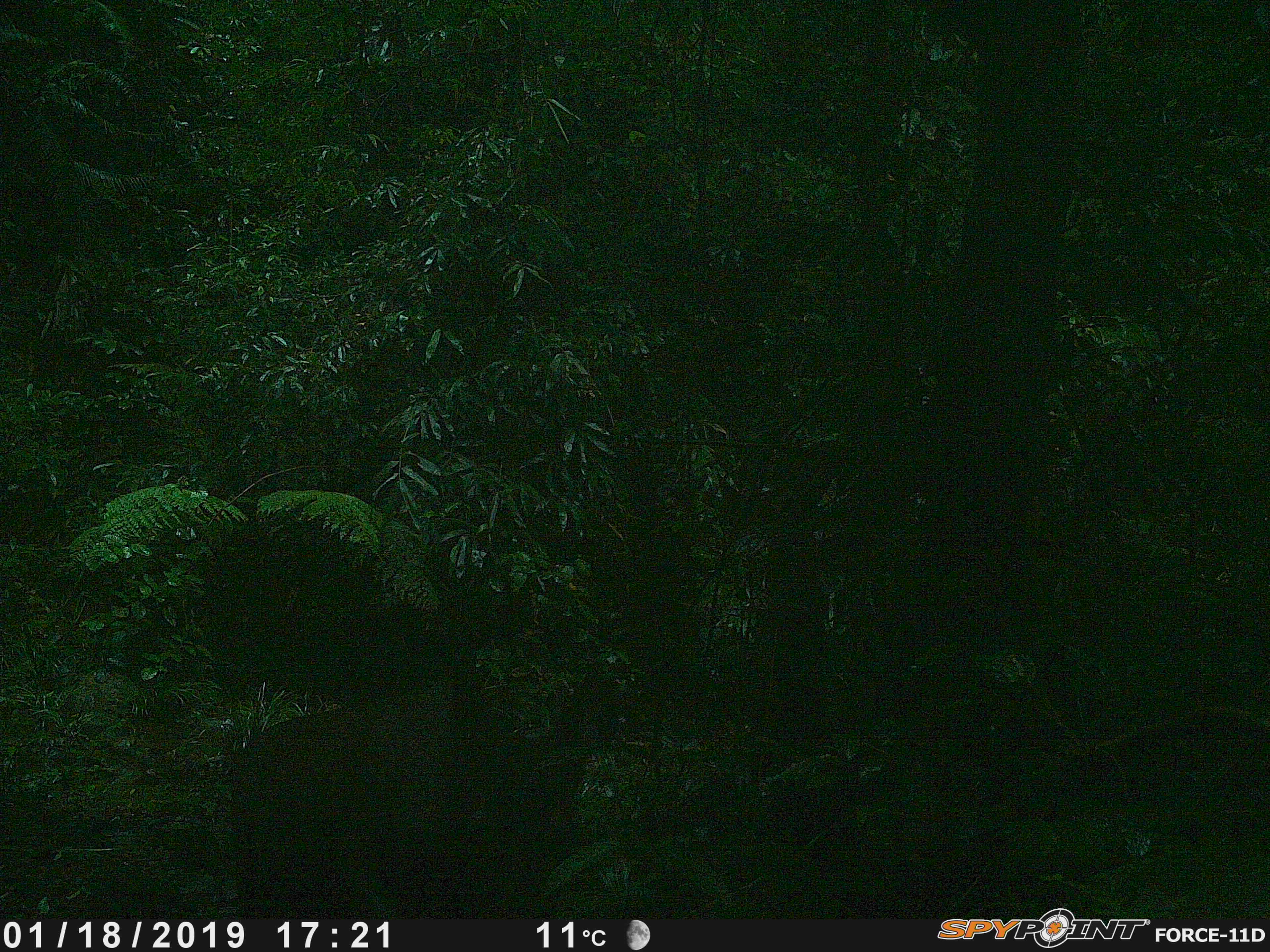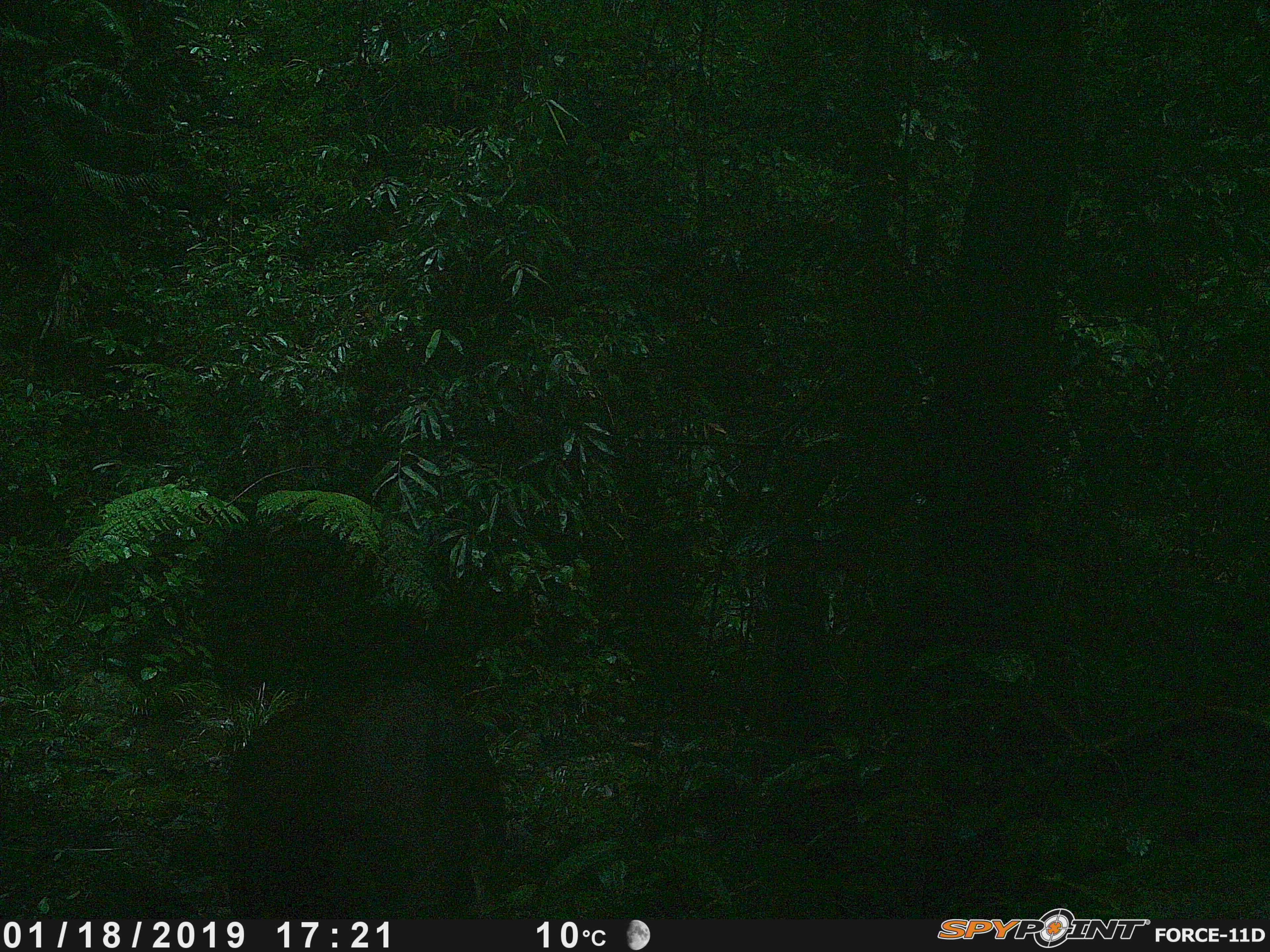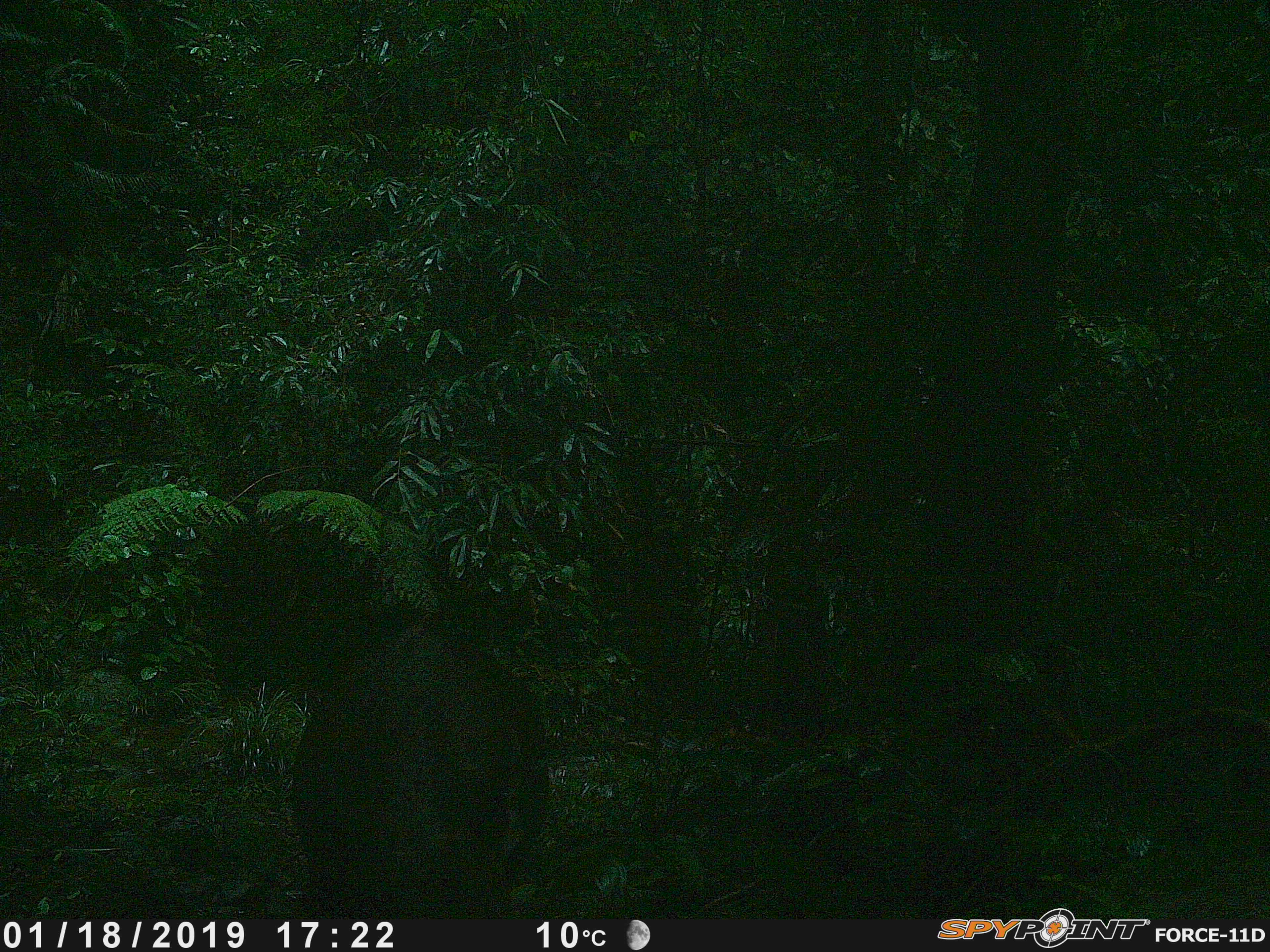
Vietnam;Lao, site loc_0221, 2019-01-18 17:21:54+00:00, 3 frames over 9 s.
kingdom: Animalia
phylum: Chordata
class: Mammalia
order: Artiodactyla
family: Cervidae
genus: Rusa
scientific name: Rusa unicolor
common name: sambar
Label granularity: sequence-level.